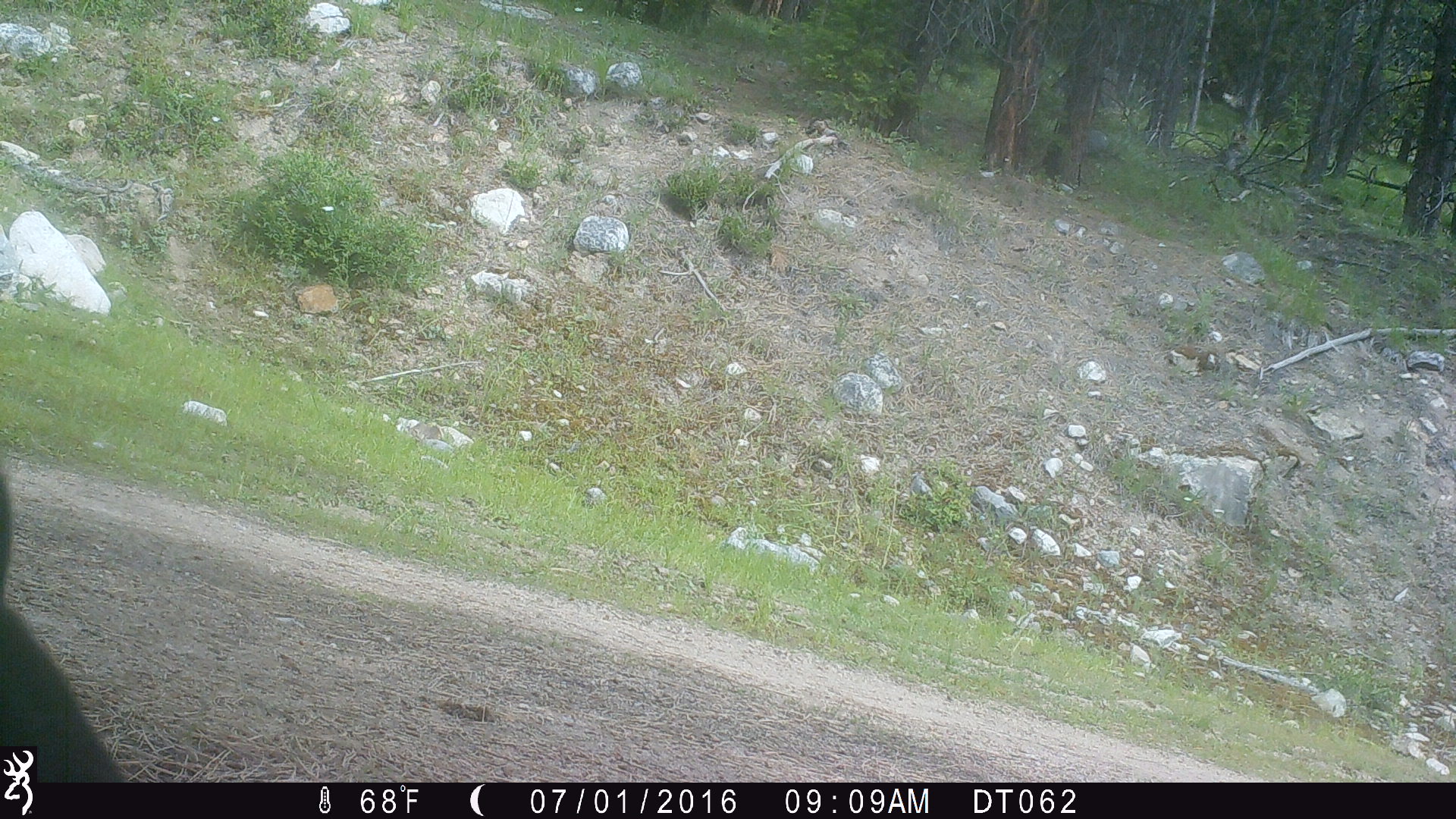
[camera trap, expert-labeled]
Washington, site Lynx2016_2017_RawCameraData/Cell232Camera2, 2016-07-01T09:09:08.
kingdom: Animalia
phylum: Chordata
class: Mammalia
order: Artiodactyla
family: Bovidae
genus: Bos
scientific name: Bos taurus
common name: domestic cattle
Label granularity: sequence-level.